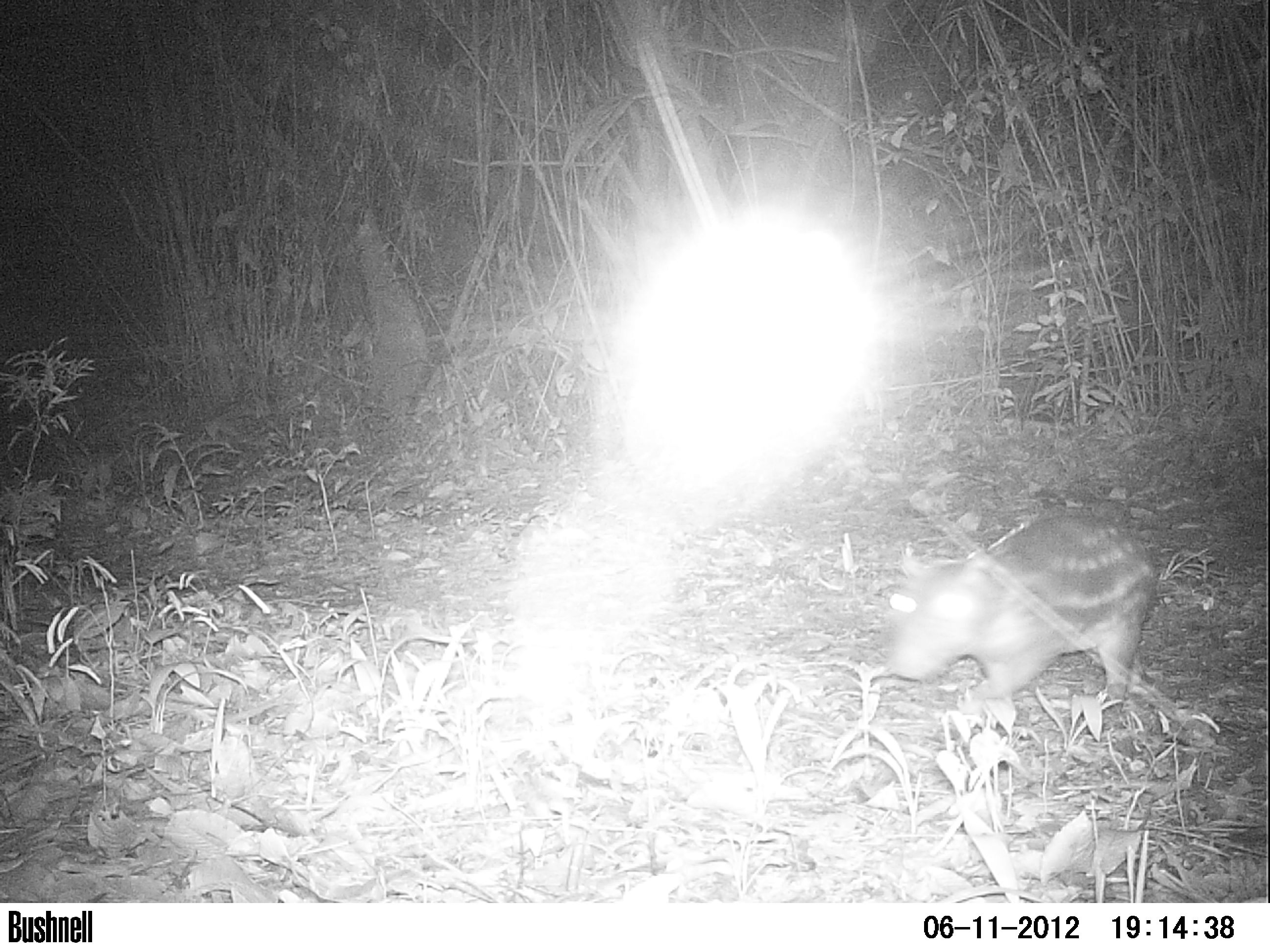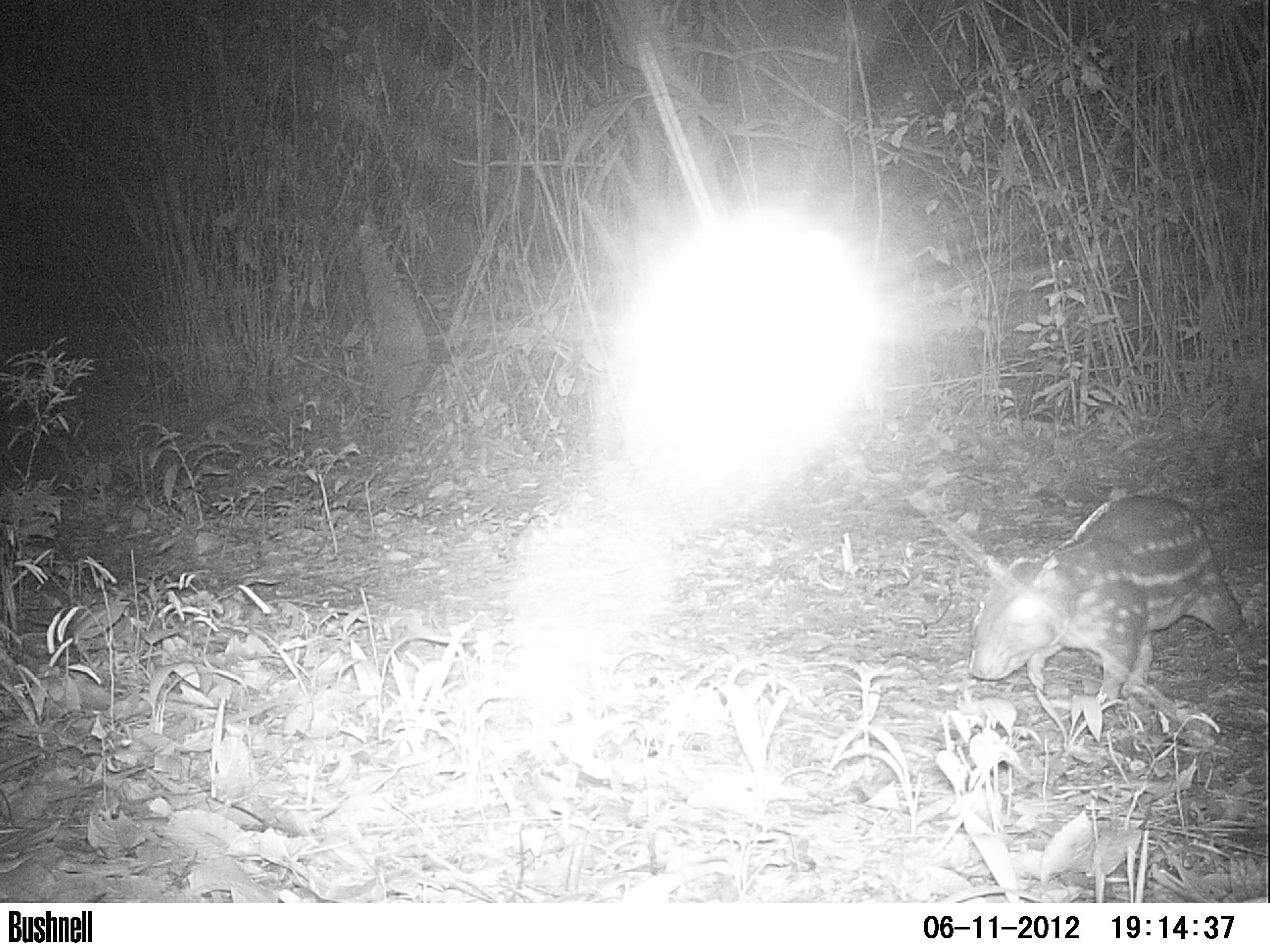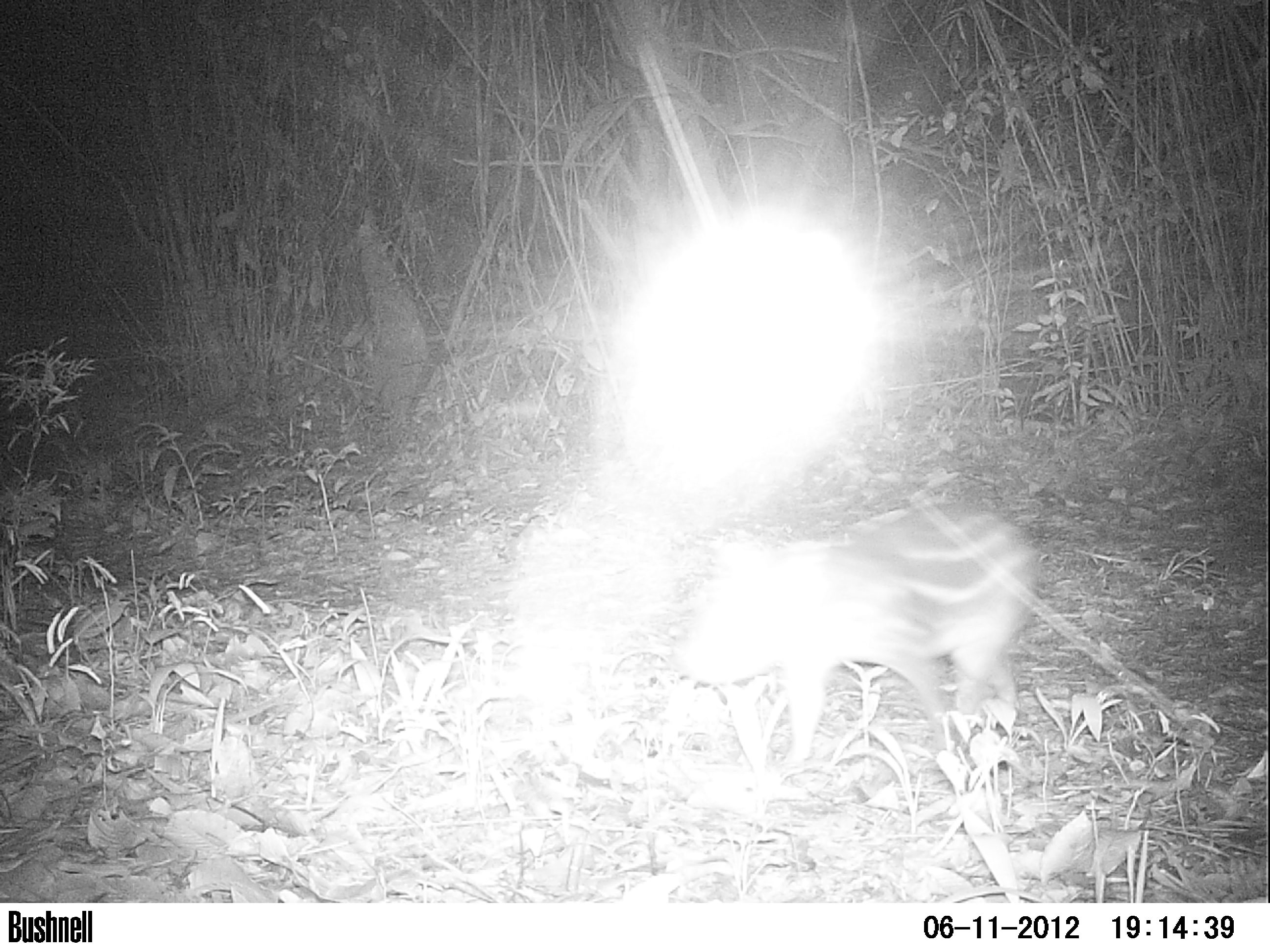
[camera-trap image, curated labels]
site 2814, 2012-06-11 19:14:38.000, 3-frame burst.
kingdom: Animalia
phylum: Chordata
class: Mammalia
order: Rodentia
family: Cuniculidae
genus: Cuniculus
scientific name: Cuniculus paca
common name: spotted paca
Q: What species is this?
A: Cuniculus paca (spotted paca).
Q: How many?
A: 1.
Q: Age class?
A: Adult.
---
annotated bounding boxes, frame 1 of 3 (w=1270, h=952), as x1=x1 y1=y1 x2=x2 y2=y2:
cuniculus paca: x1=882 y1=508 x2=1159 y2=714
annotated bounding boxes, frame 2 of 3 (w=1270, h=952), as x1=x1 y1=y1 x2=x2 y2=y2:
cuniculus paca: x1=967 y1=493 x2=1256 y2=704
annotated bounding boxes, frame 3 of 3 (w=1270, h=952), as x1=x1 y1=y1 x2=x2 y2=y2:
cuniculus paca: x1=672 y1=499 x2=1043 y2=773